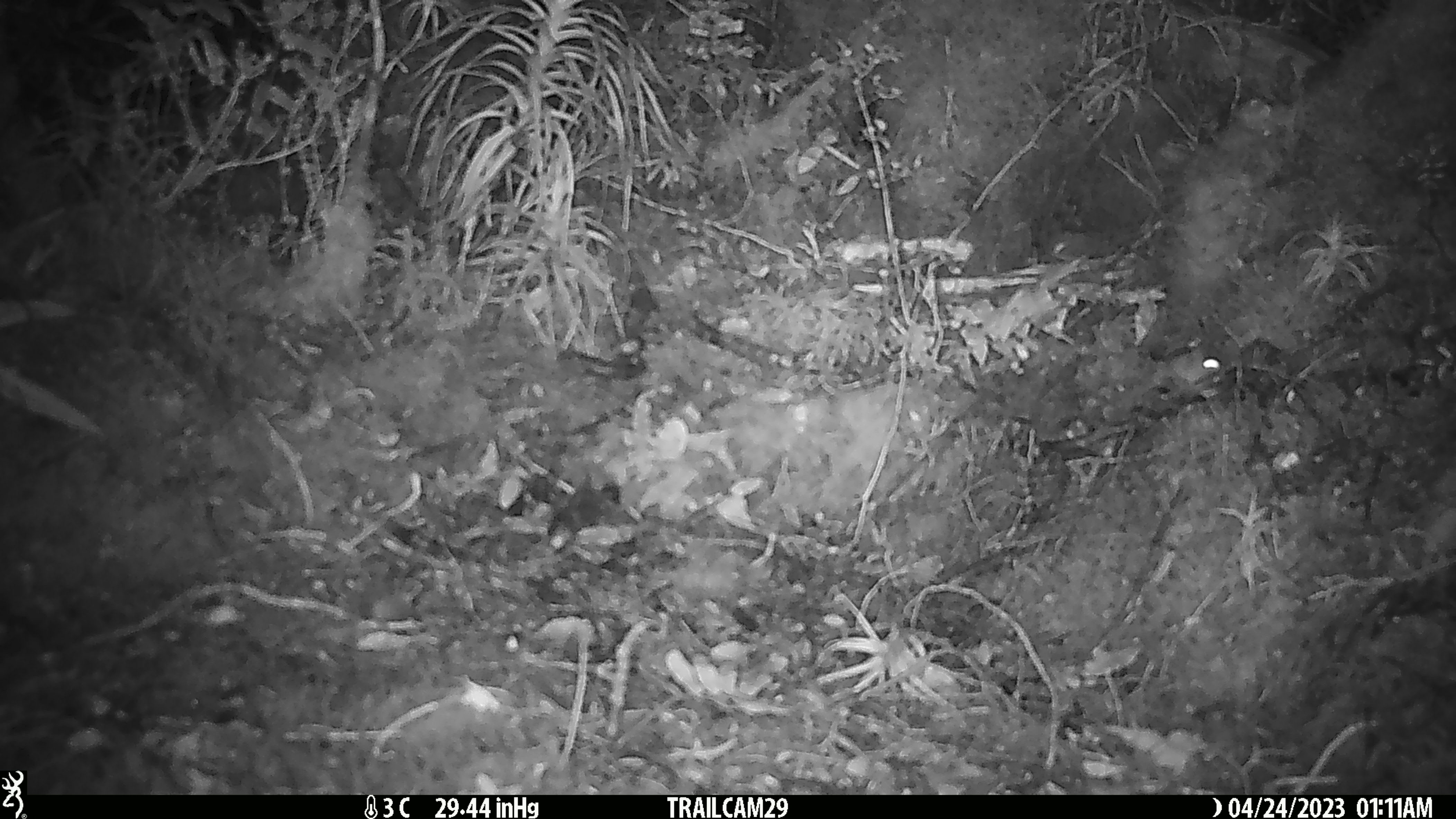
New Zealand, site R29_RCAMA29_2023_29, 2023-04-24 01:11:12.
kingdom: Animalia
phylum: Chordata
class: Mammalia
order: Rodentia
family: Muridae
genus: Mus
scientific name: Mus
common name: mouse